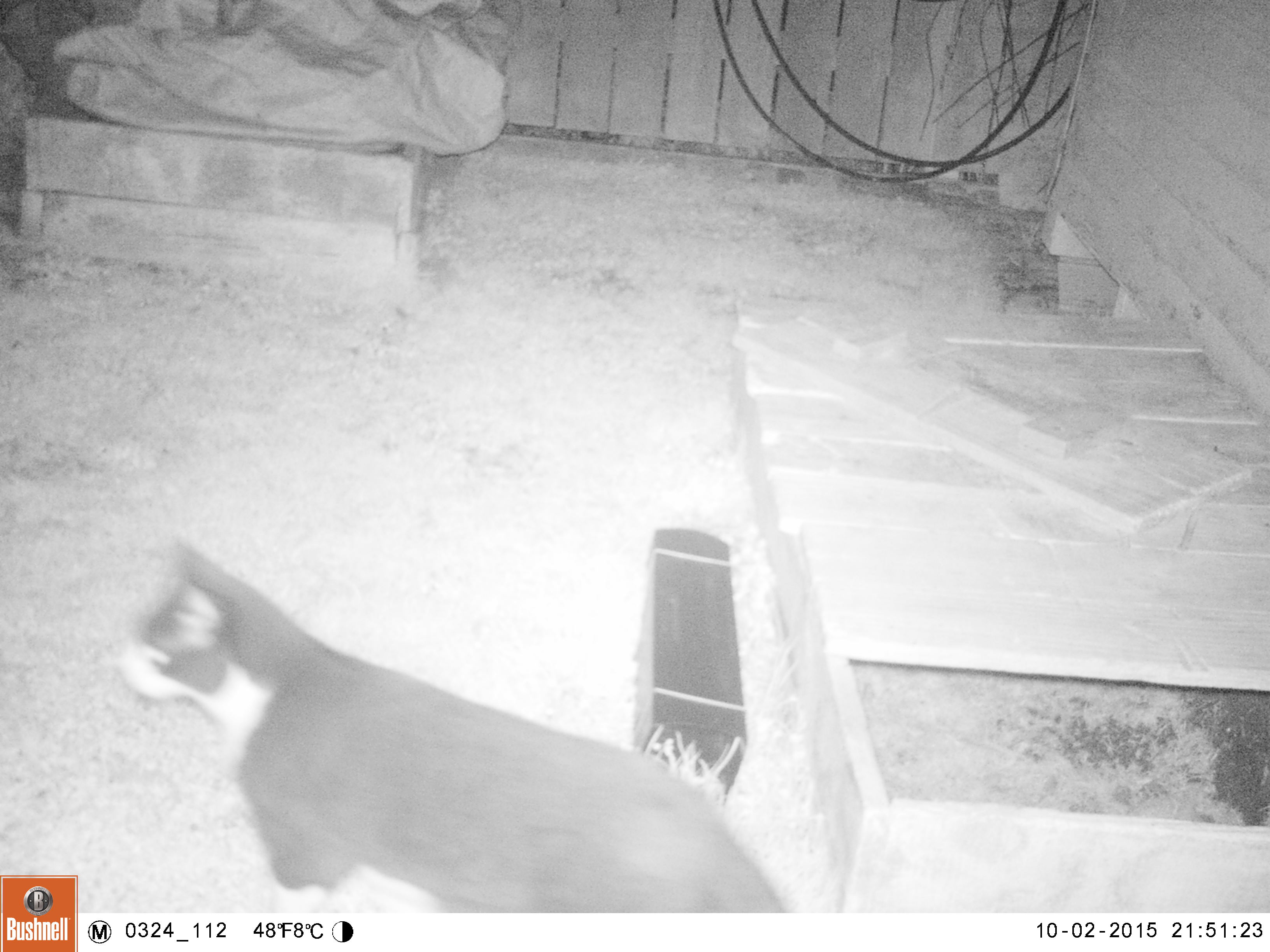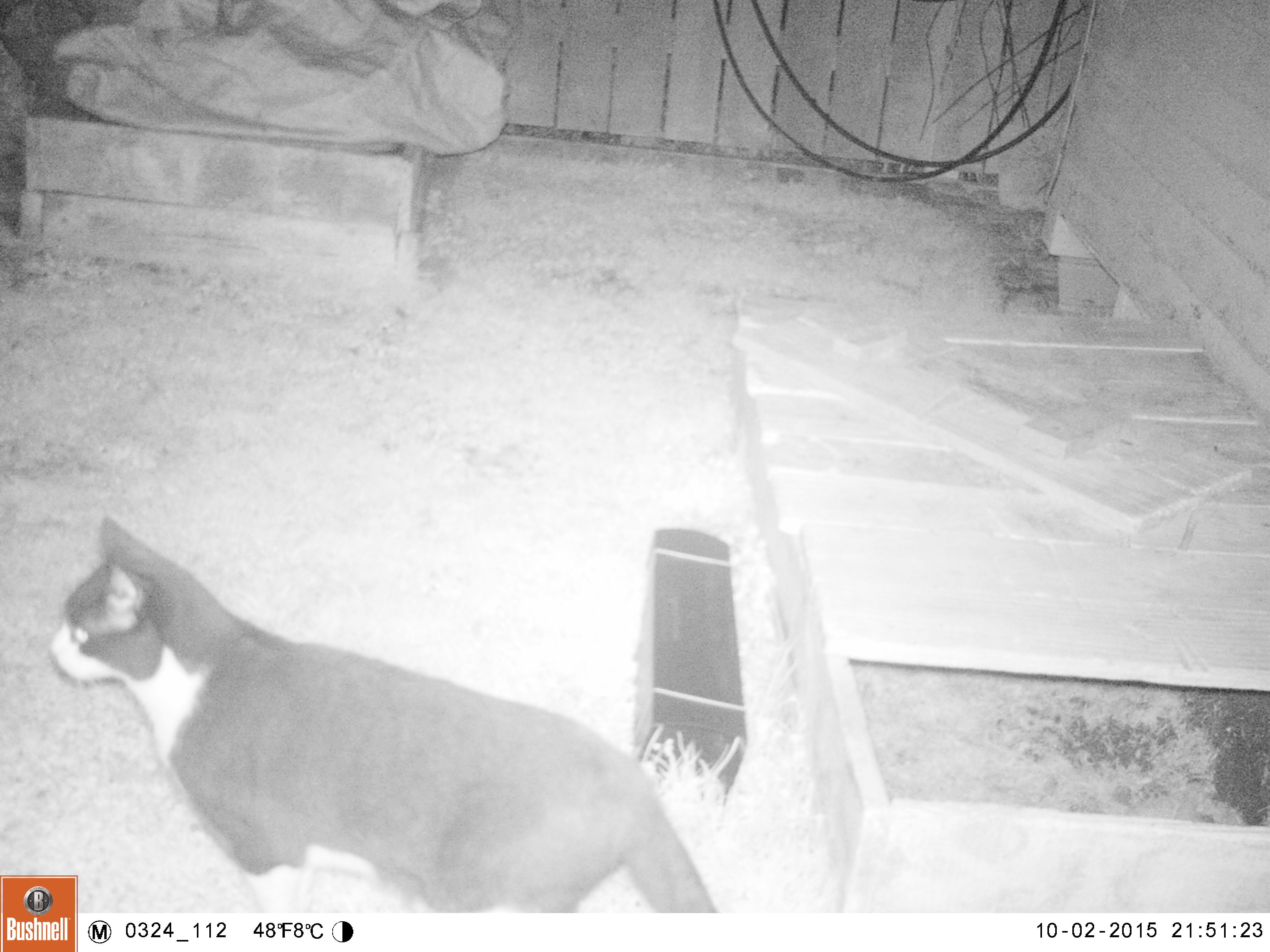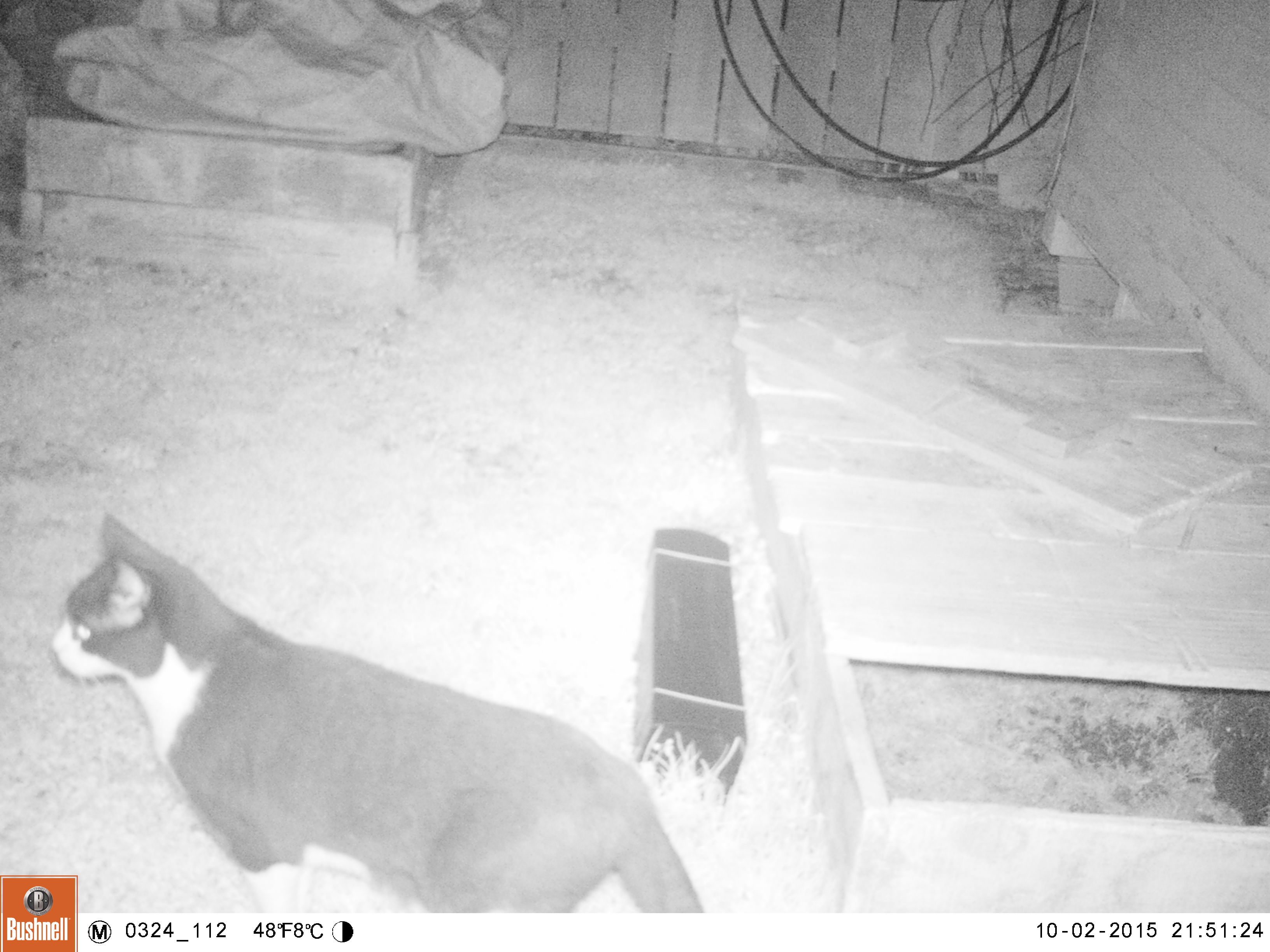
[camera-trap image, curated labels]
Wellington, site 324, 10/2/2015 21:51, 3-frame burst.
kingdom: Animalia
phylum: Chordata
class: Mammalia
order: Carnivora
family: Felidae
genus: Felis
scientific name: Felis catus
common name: cat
Cat (Felis catus).